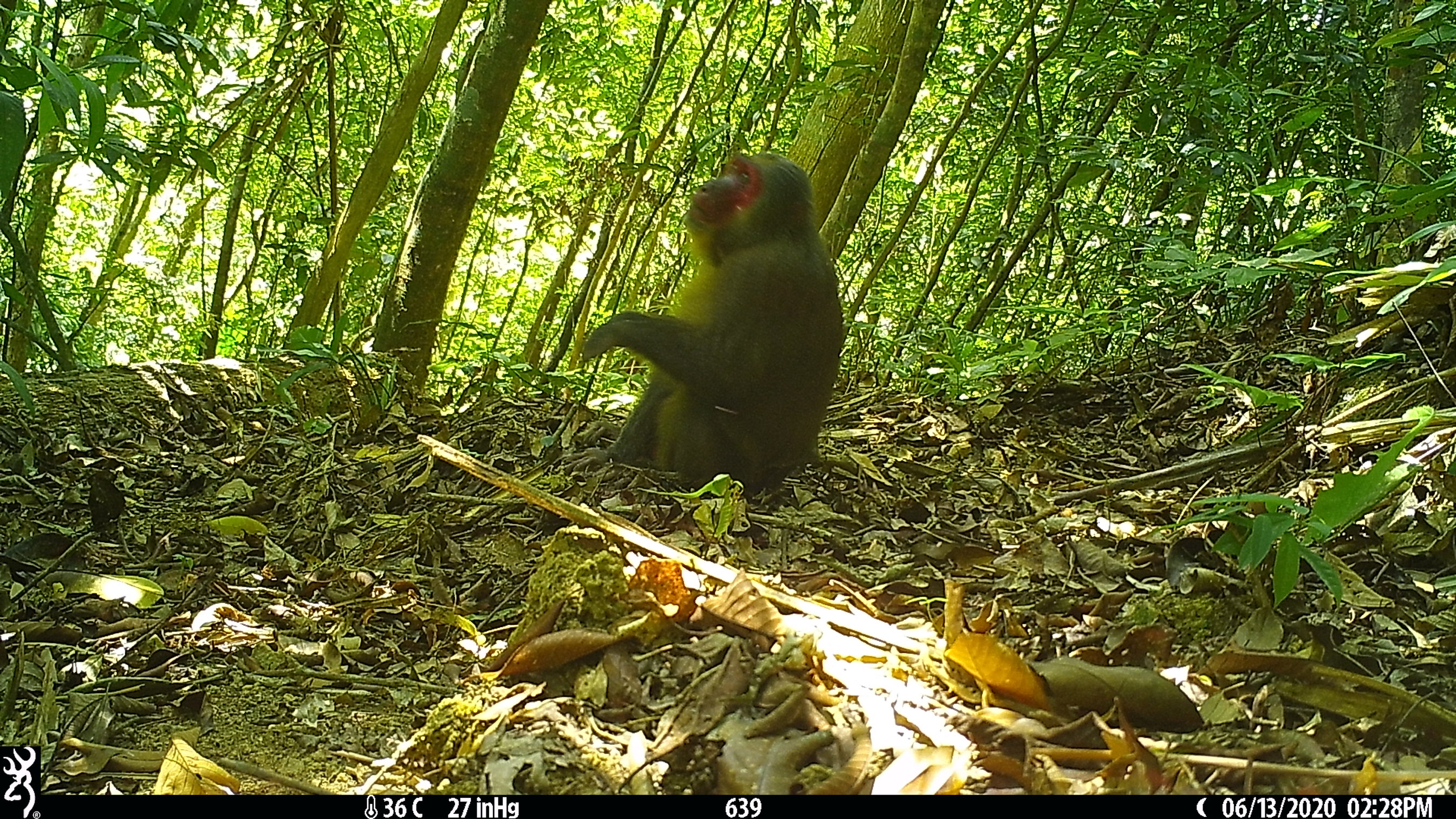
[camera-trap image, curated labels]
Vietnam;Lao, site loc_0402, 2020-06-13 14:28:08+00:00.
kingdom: Animalia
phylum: Chordata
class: Mammalia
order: Primates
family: Cercopithecidae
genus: Macaca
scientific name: Macaca arctoides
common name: stump-tailed macaque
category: stump tailed macaque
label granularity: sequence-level